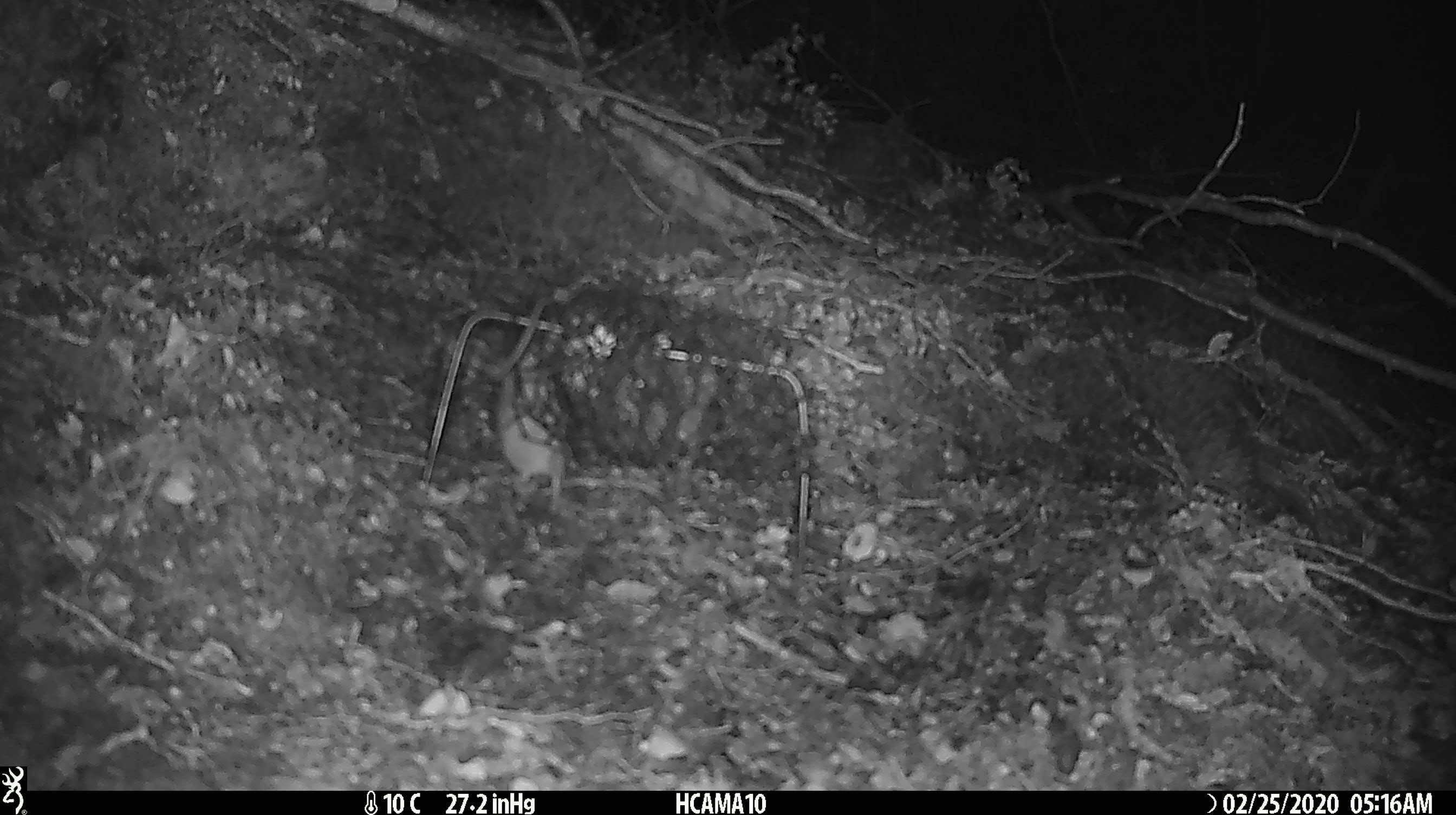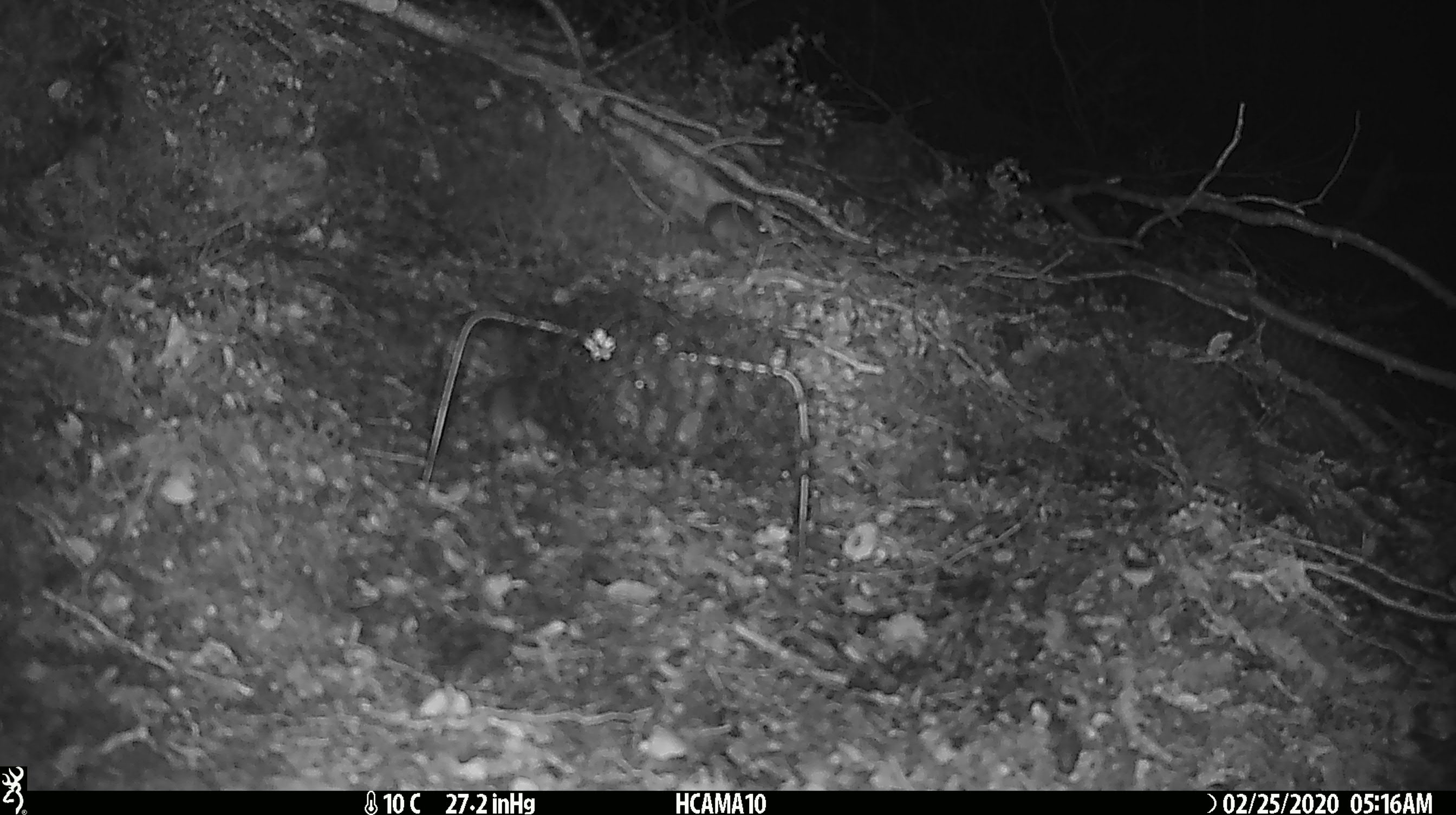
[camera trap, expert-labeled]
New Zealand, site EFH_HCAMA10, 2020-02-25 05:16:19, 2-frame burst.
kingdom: Animalia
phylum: Chordata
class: Mammalia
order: Rodentia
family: Muridae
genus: Mus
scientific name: Mus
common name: mouse